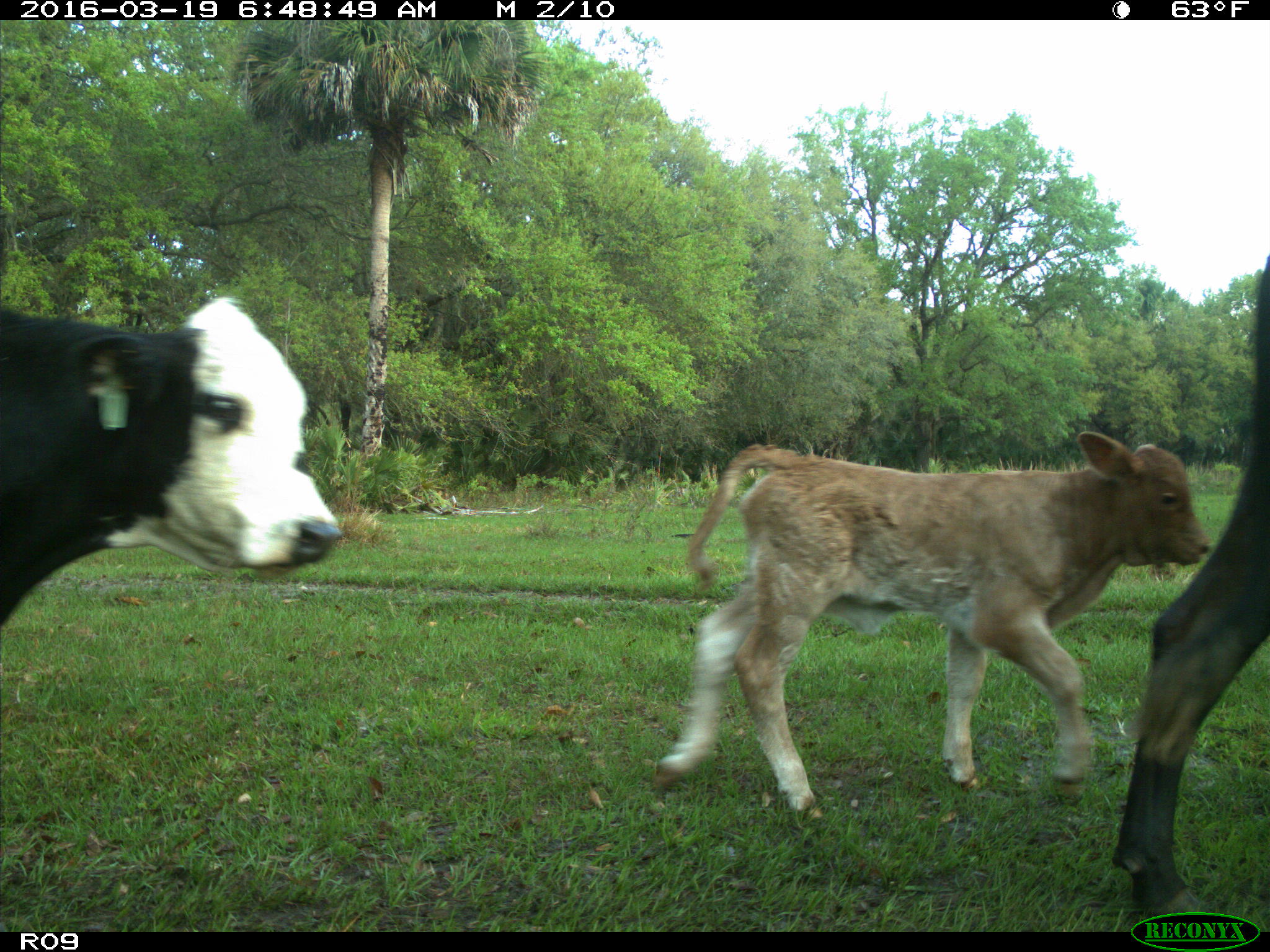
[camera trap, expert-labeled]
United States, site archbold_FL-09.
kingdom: Animalia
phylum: Chordata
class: Mammalia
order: Artiodactyla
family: Bovidae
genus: Bos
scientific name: Bos taurus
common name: domestic cow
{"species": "Bos taurus (domestic cow)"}